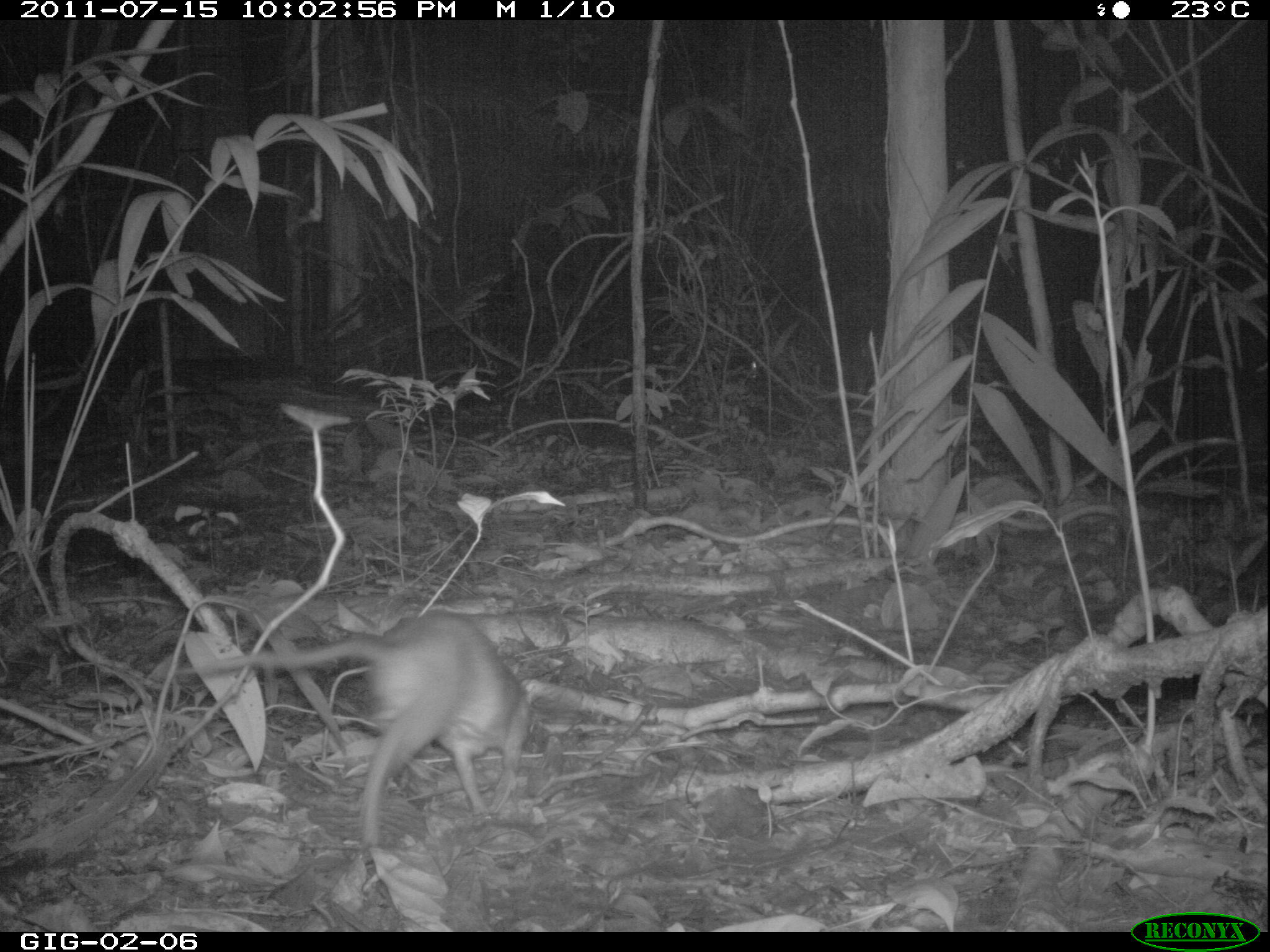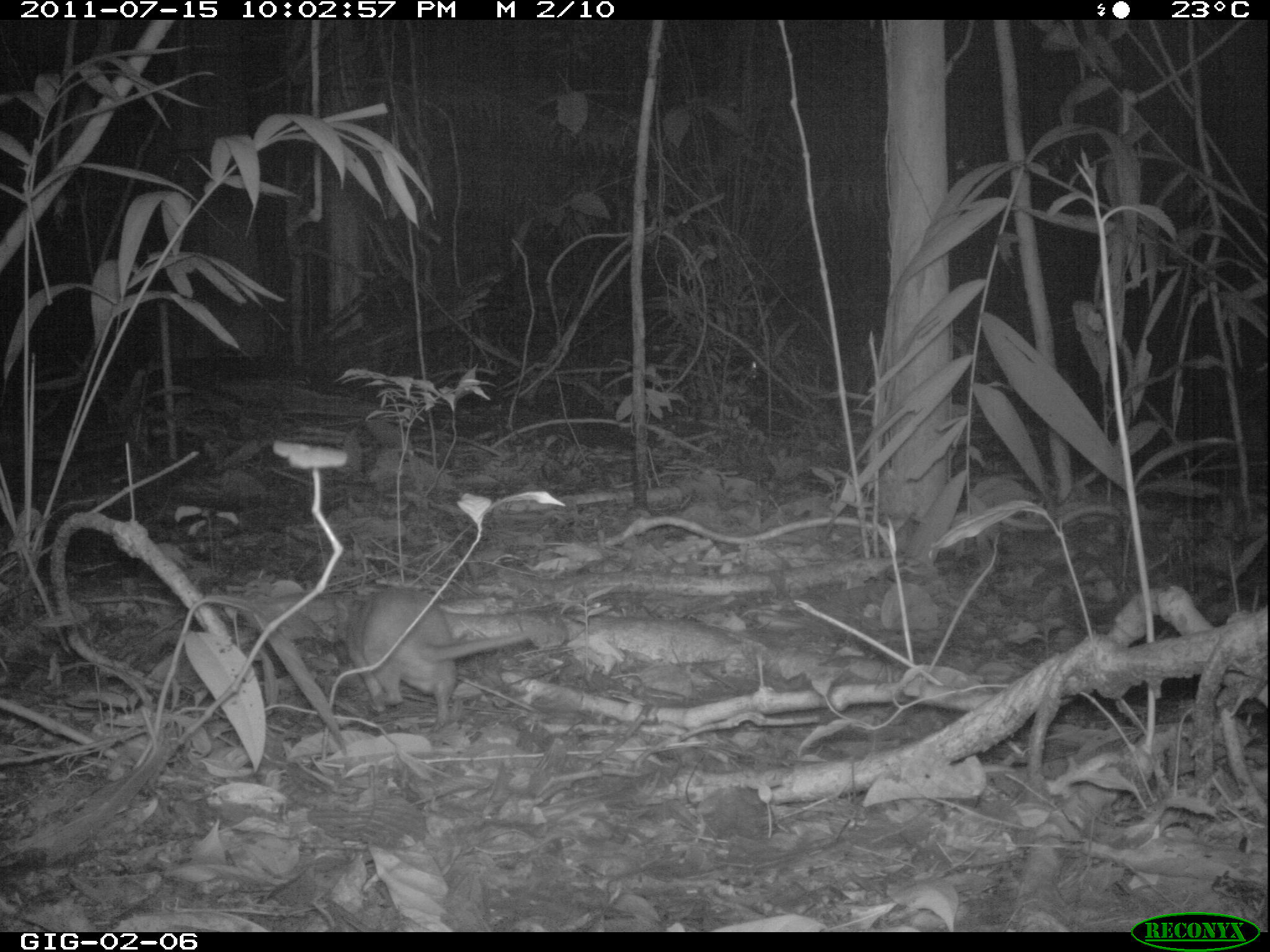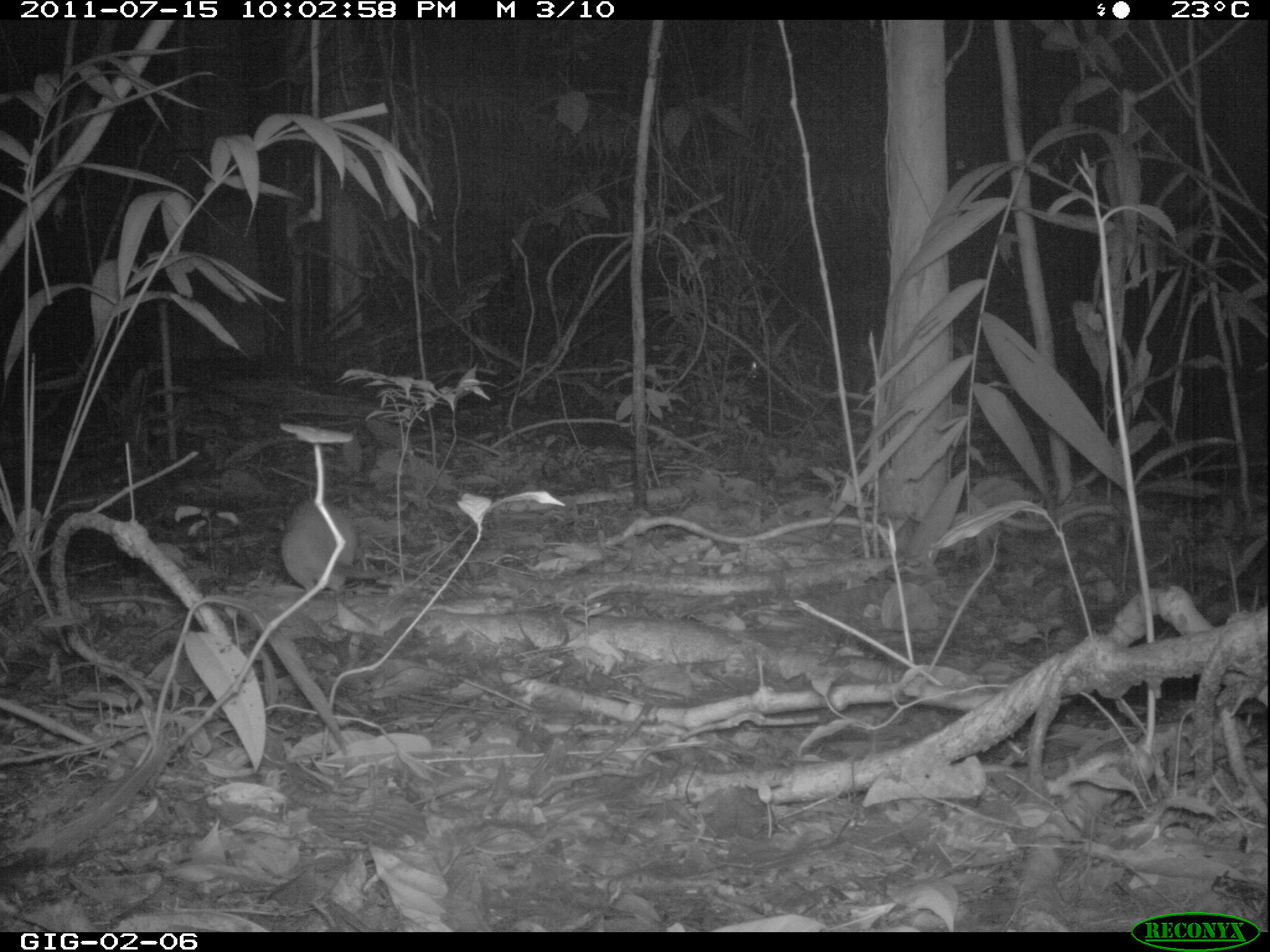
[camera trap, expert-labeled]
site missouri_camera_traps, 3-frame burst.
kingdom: Animalia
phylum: Chordata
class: Mammalia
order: Rodentia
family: Muridae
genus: Rattus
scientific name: Rattus praetor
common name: spiny rat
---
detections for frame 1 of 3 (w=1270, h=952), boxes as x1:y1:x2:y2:
spiny rat: 253:618:549:809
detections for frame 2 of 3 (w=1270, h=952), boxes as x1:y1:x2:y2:
spiny rat: 340:589:494:752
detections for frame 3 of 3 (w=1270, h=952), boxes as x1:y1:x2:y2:
spiny rat: 271:489:352:603